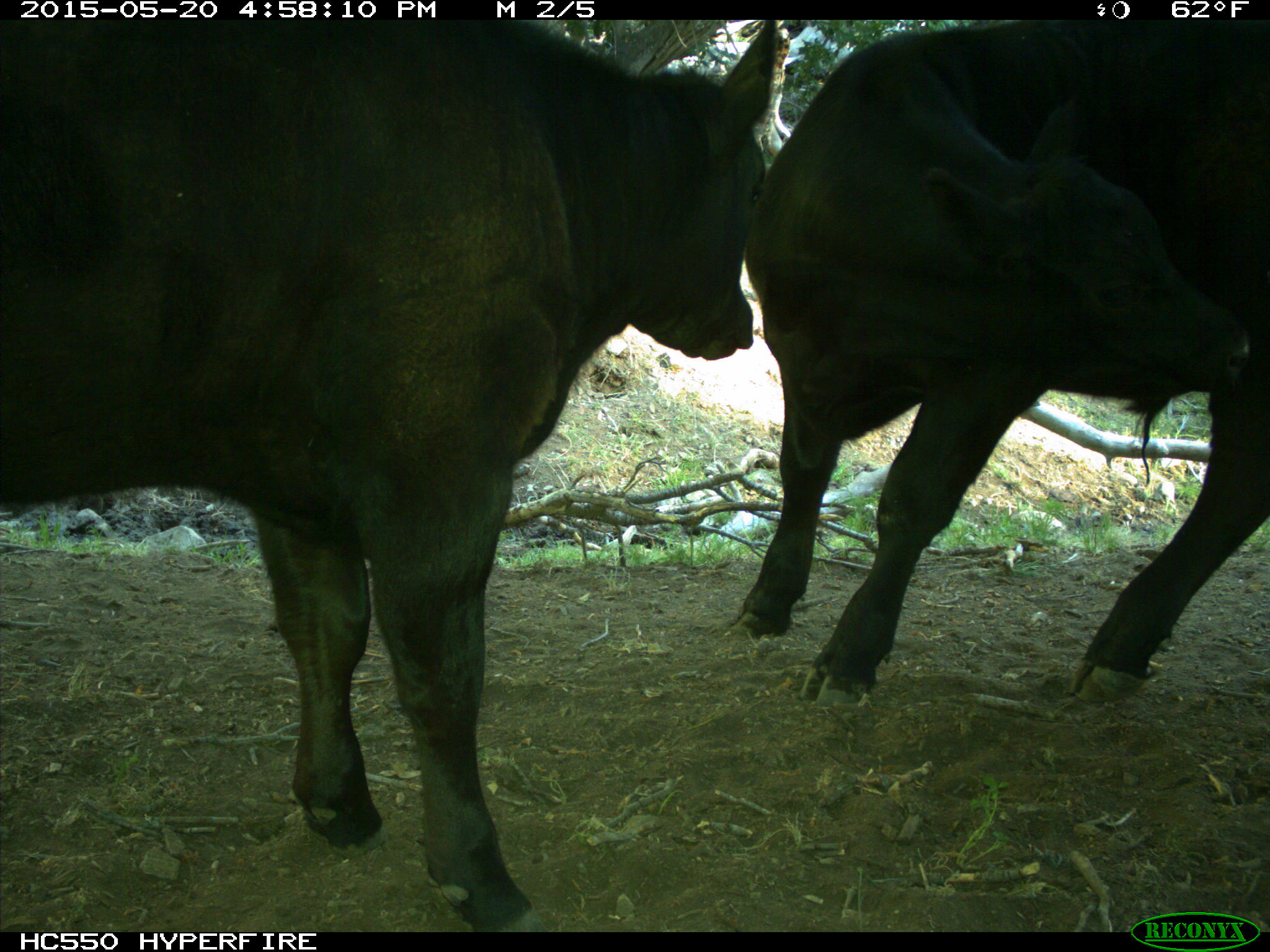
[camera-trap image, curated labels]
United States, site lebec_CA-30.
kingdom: Animalia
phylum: Chordata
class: Mammalia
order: Artiodactyla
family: Bovidae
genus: Bos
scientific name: Bos taurus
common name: domestic cow